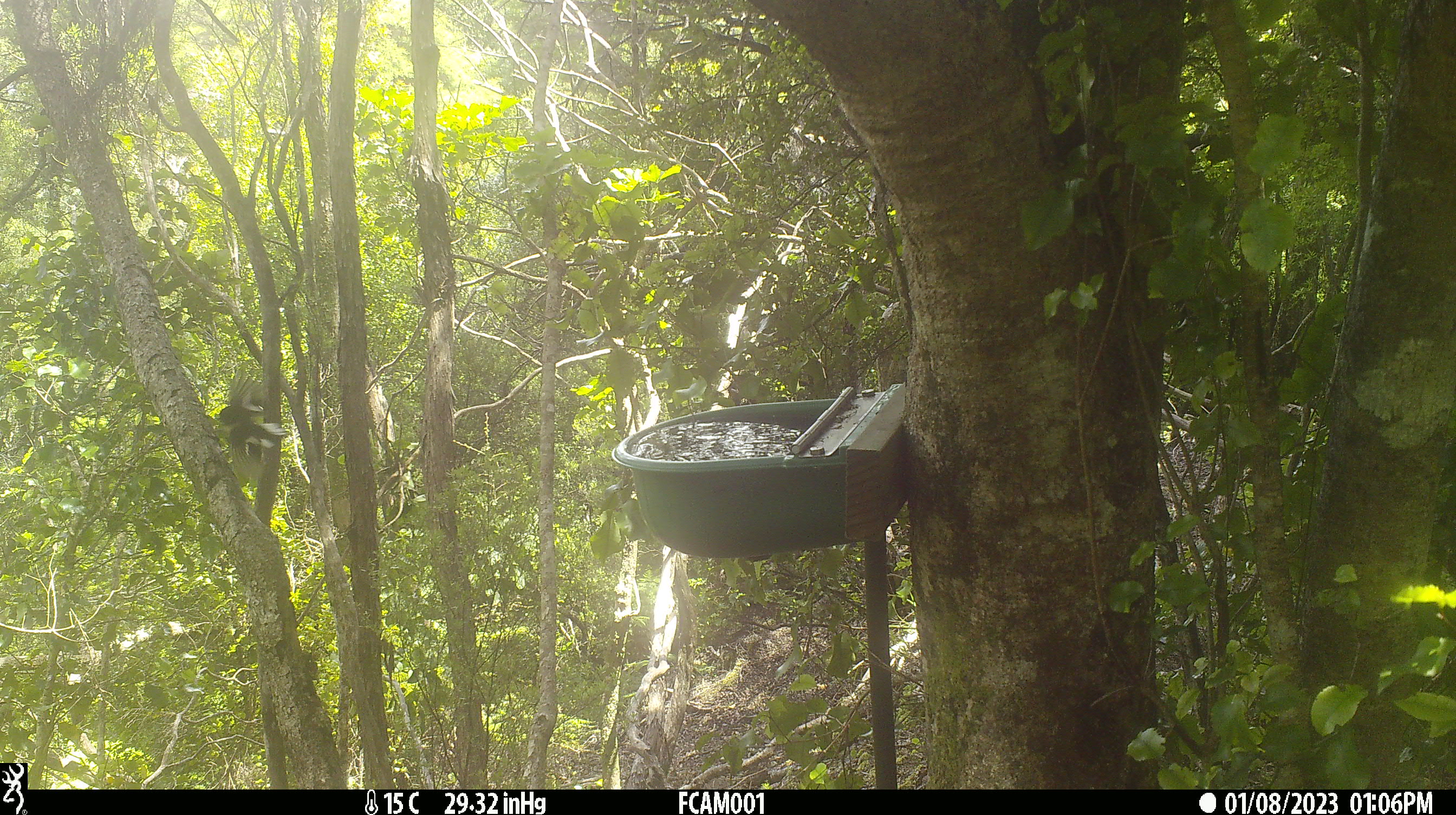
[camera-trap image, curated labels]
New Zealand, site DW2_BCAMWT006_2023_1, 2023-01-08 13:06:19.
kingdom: Animalia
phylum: Chordata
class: Aves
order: Passeriformes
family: Petroicidae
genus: Petroica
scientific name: Petroica macrocephala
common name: tomtit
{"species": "tomtit (Petroica macrocephala)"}